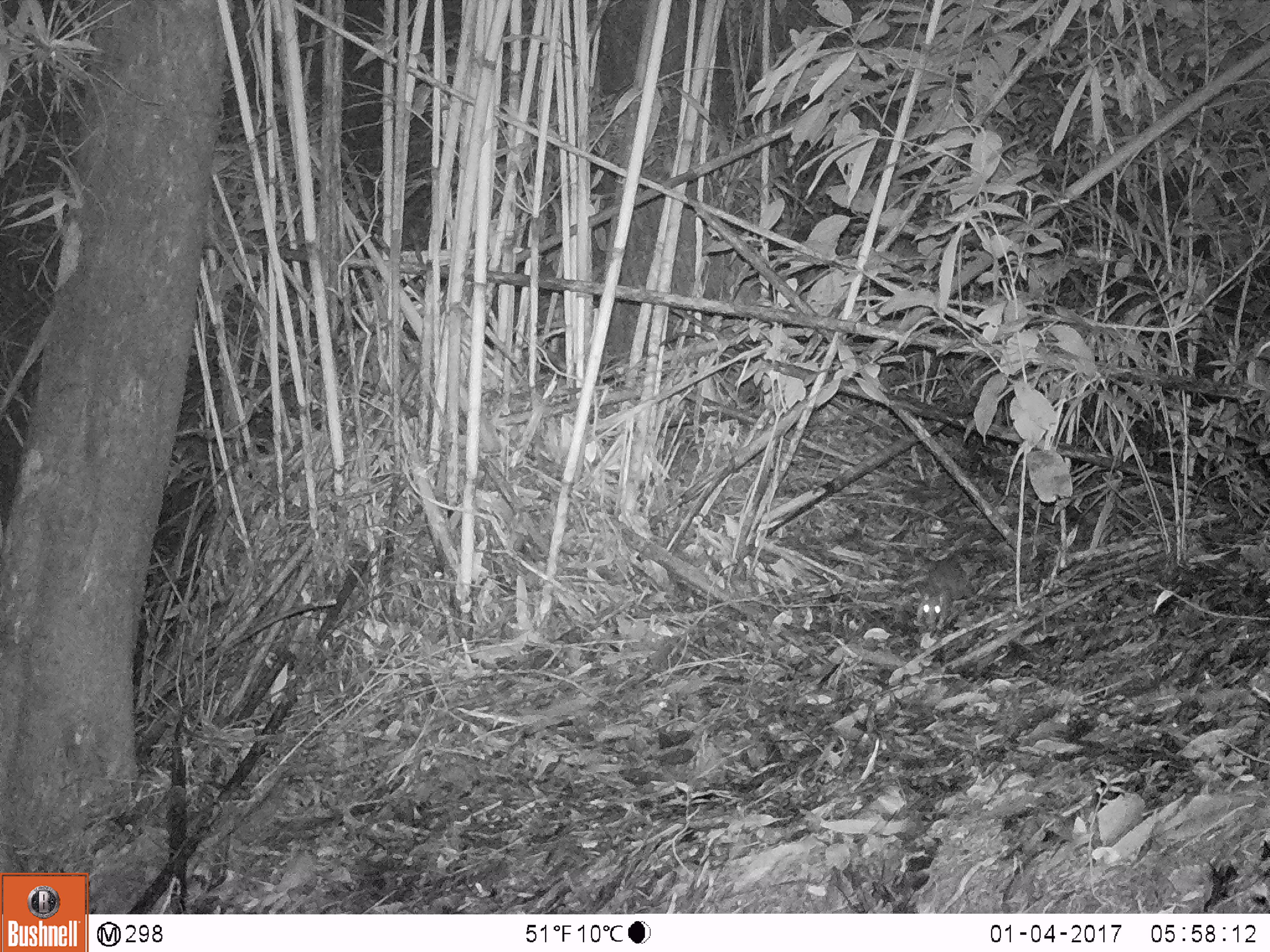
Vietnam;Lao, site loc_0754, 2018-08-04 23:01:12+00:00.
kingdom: Animalia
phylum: Chordata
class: Mammalia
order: Rodentia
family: Muridae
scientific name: Muridae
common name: old-world mice and rats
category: unidentified murid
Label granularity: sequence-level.